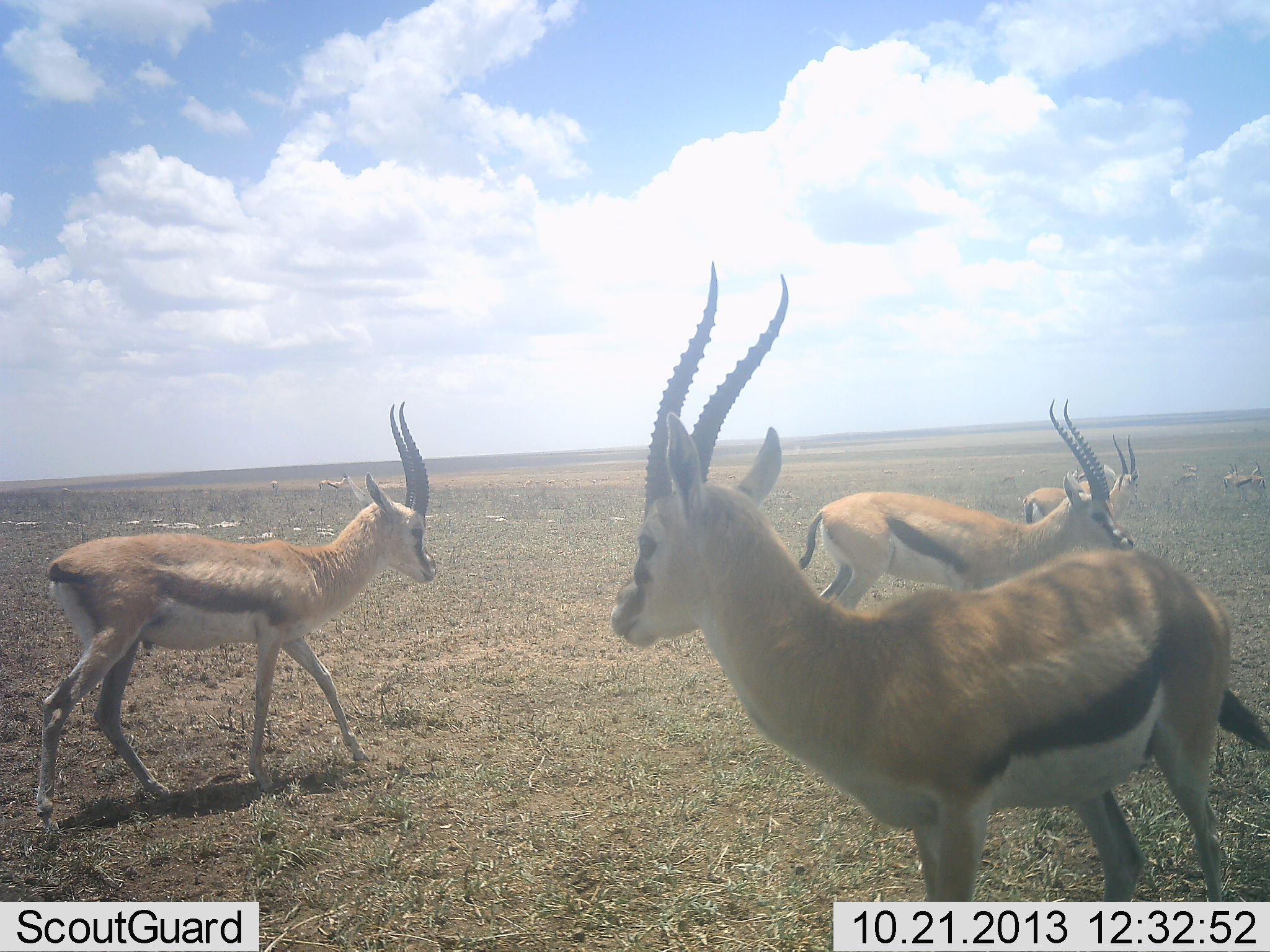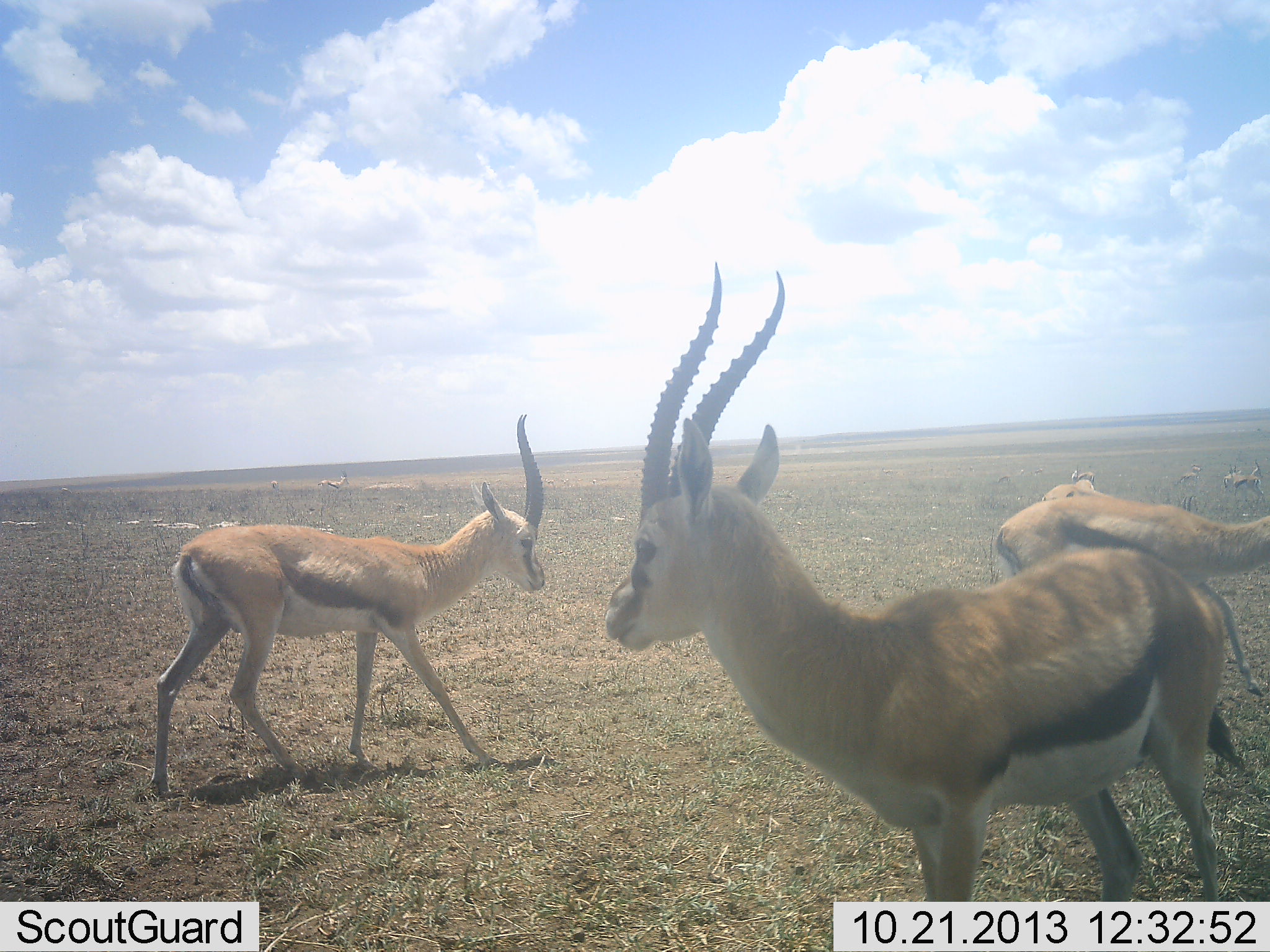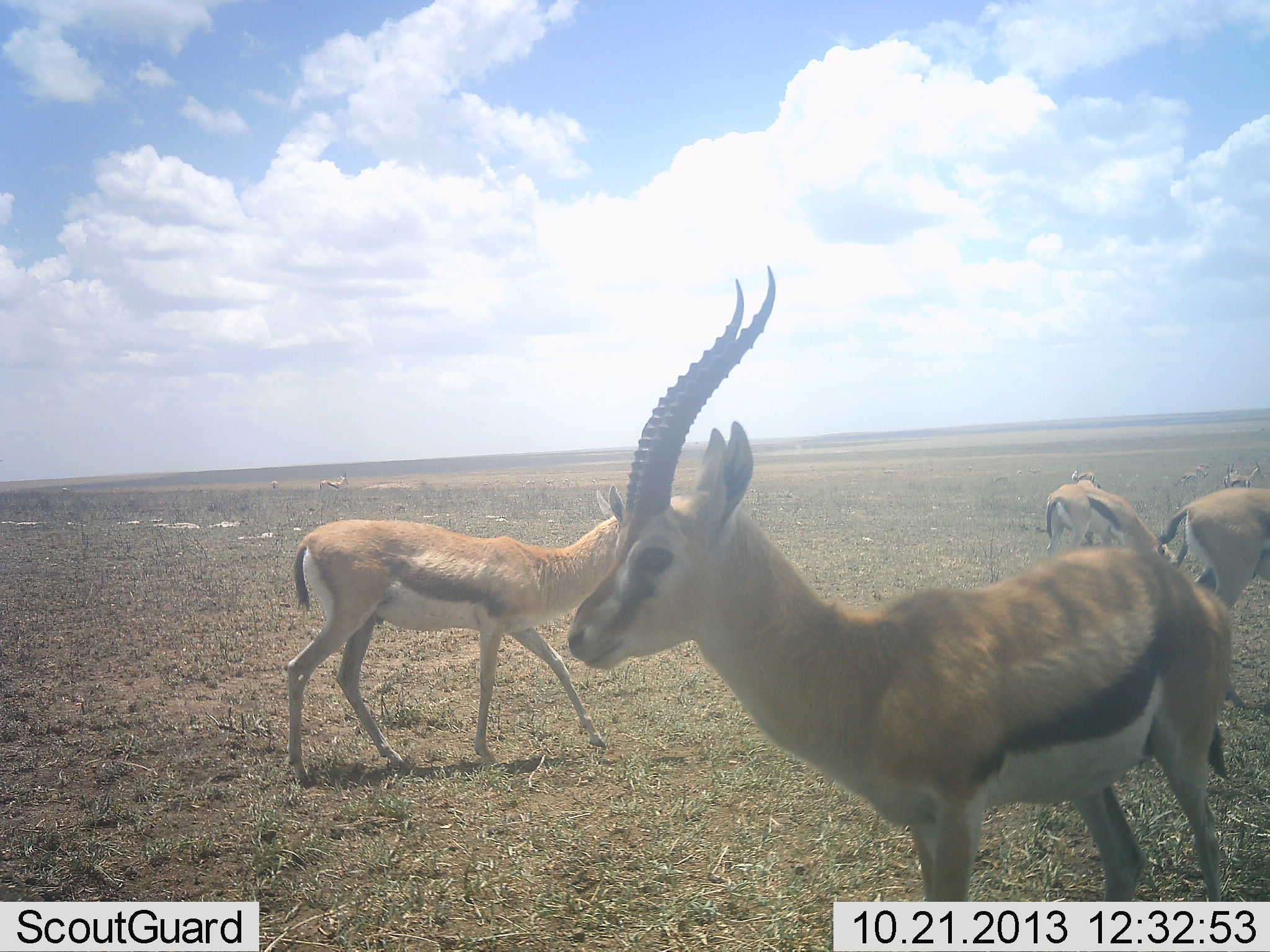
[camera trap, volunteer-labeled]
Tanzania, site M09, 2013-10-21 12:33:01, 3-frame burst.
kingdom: Animalia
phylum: Chordata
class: Mammalia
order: Artiodactyla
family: Bovidae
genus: Eudorcas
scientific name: Eudorcas thomsonii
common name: thomson's gazelle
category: gazellethomsons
Gazellethomsons (thomson's gazelle) (Eudorcas thomsonii), count 7. Behavior (volunteer vote fractions): standing 81%, resting 0%, moving 85%, interacting 11%. Young present (vote fraction): 4%. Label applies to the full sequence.